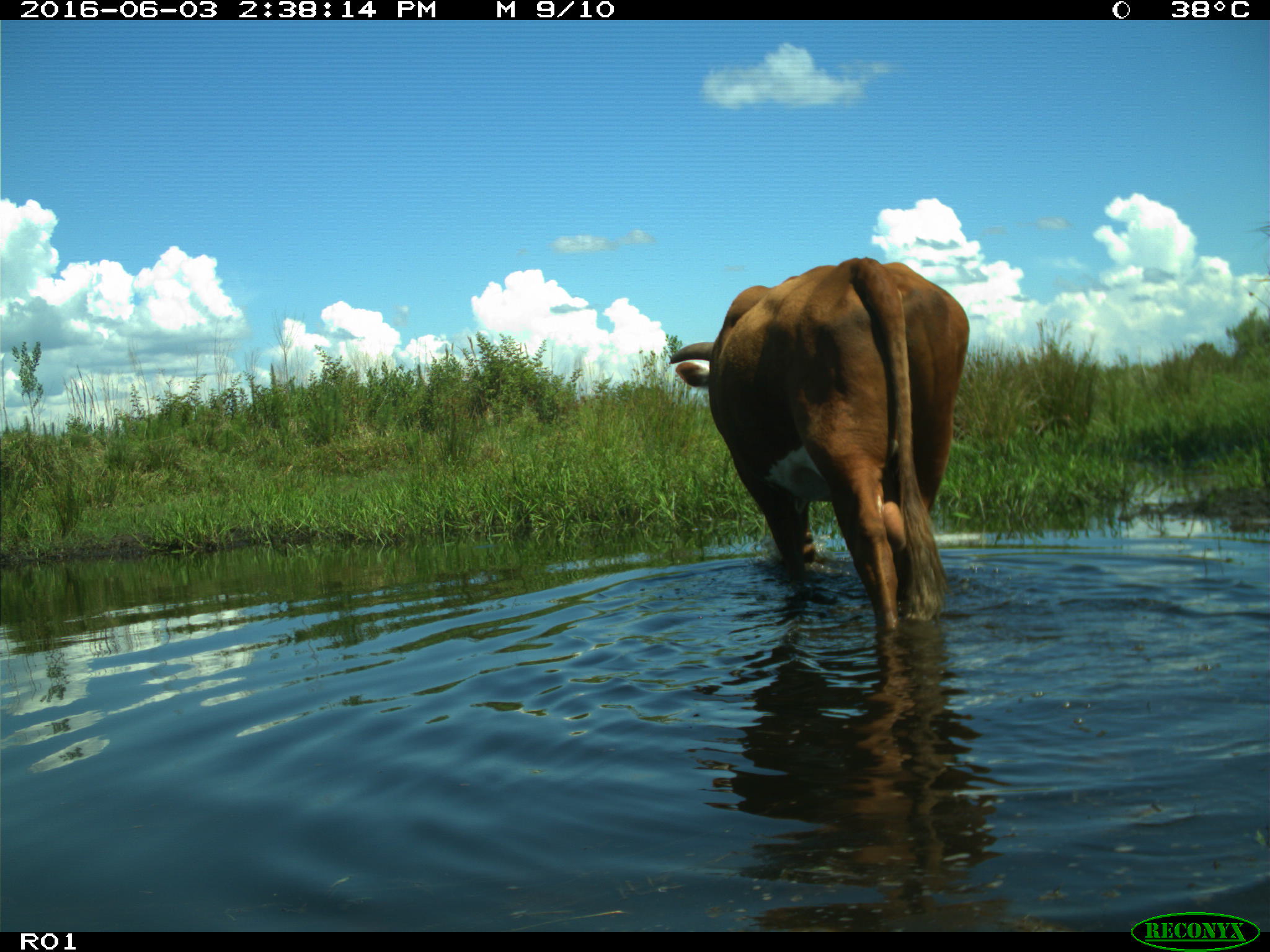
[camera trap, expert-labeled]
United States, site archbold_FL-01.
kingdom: Animalia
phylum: Chordata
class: Mammalia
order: Artiodactyla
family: Bovidae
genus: Bos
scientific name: Bos taurus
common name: domestic cow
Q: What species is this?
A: Bos taurus (domestic cow).